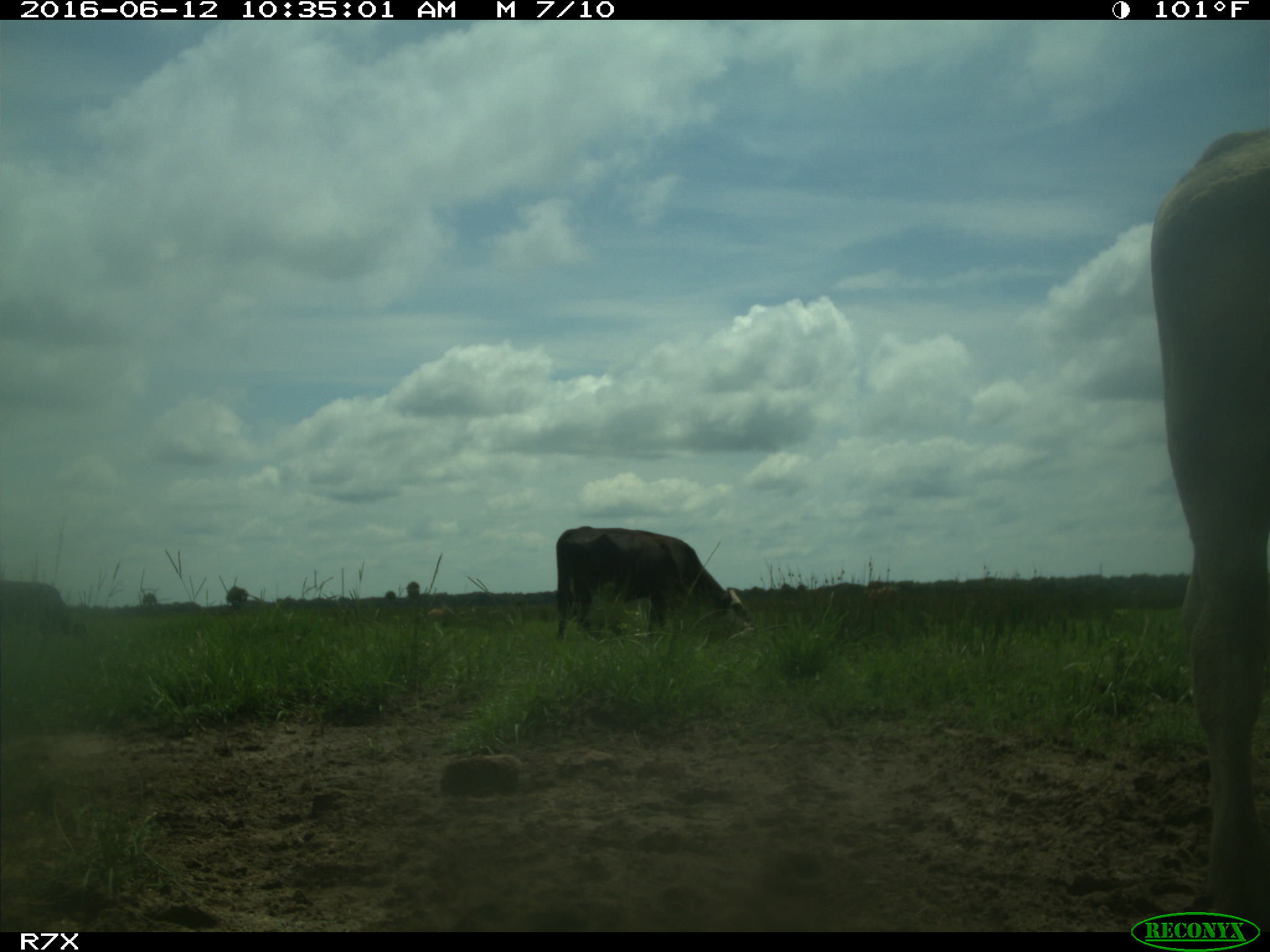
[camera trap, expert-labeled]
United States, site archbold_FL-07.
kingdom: Animalia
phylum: Chordata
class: Mammalia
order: Artiodactyla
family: Bovidae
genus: Bos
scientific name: Bos taurus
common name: domestic cow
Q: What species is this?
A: Bos taurus (domestic cow).